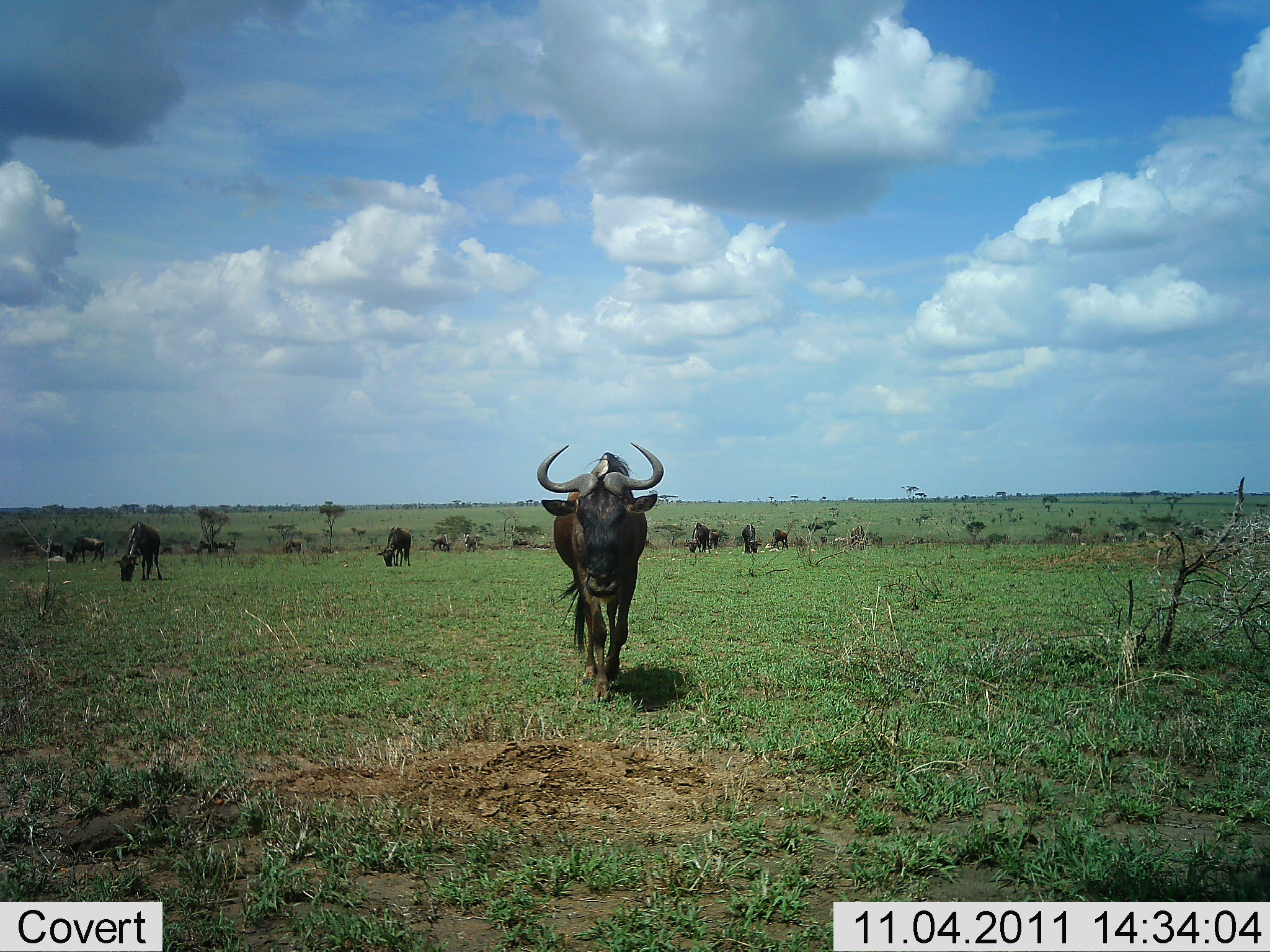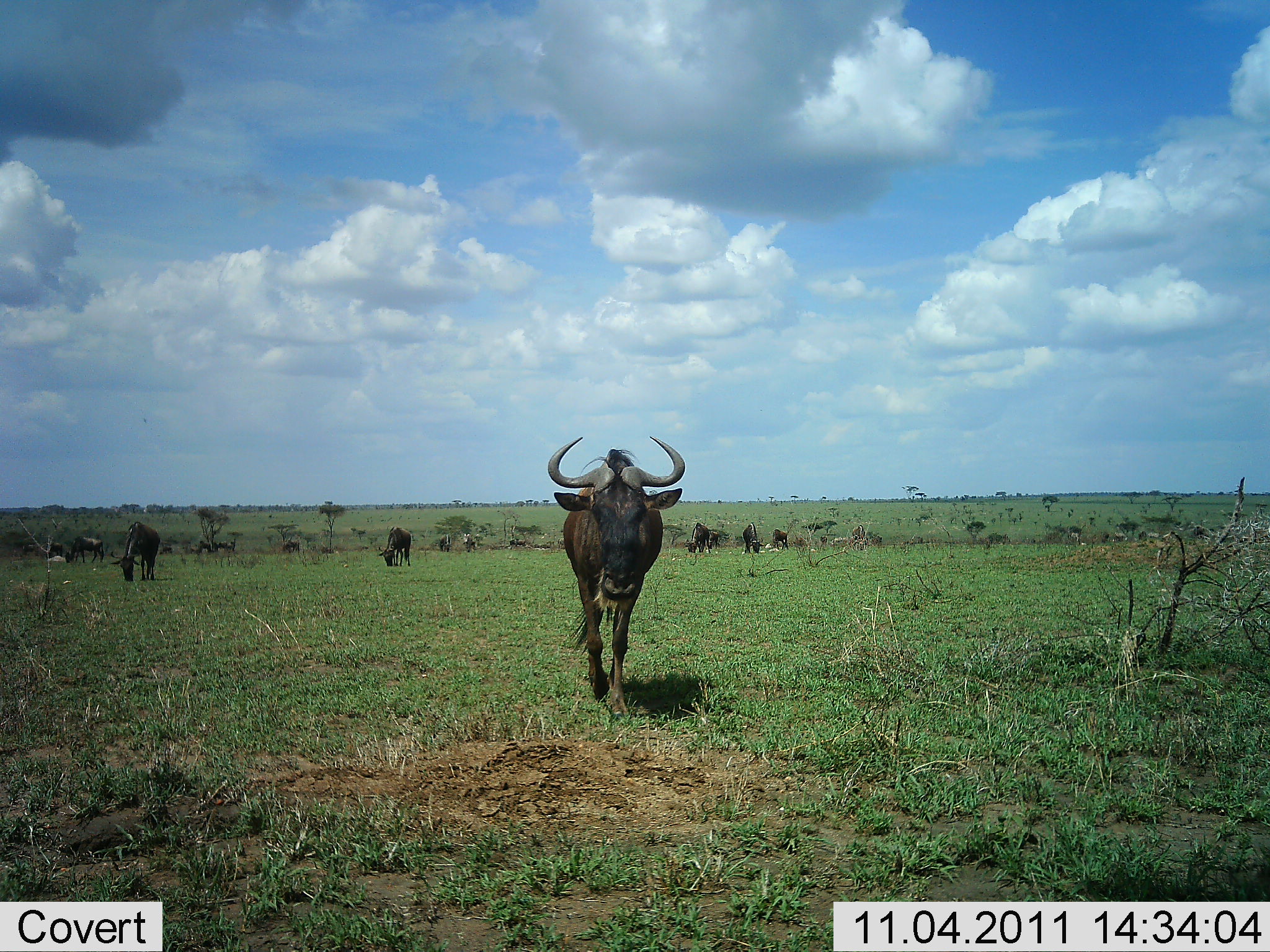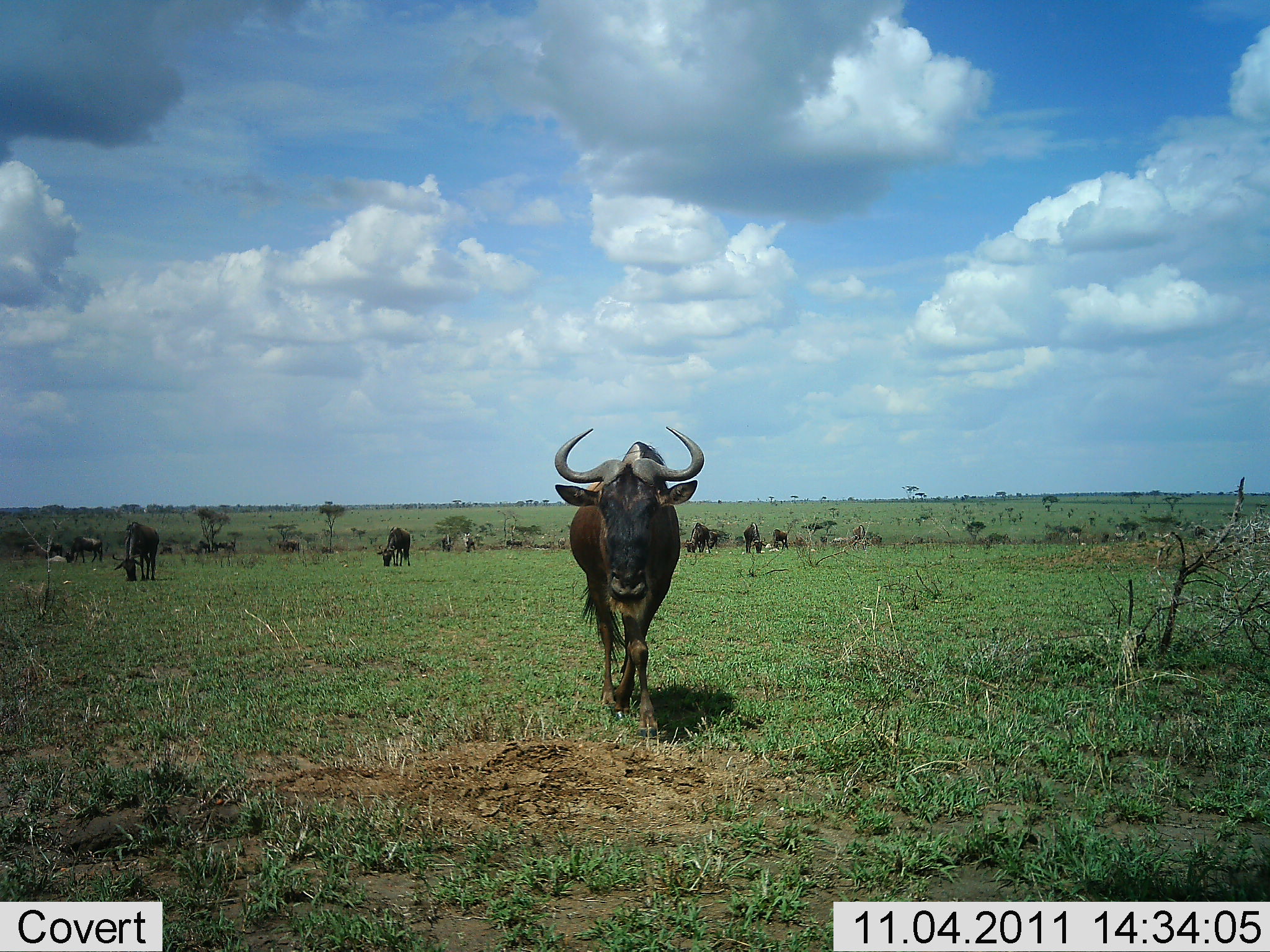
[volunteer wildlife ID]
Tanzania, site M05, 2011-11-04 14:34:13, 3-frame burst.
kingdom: Animalia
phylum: Chordata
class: Mammalia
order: Artiodactyla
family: Bovidae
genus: Connochaetes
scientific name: Connochaetes taurinus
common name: blue wildebeest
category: wildebeest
Wildebeest (blue wildebeest) (Connochaetes taurinus), count 10. Behavior (volunteer vote fractions): standing 42%, resting 0%, moving 83%, interacting 0%. Young present (vote fraction): 0%. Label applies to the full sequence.